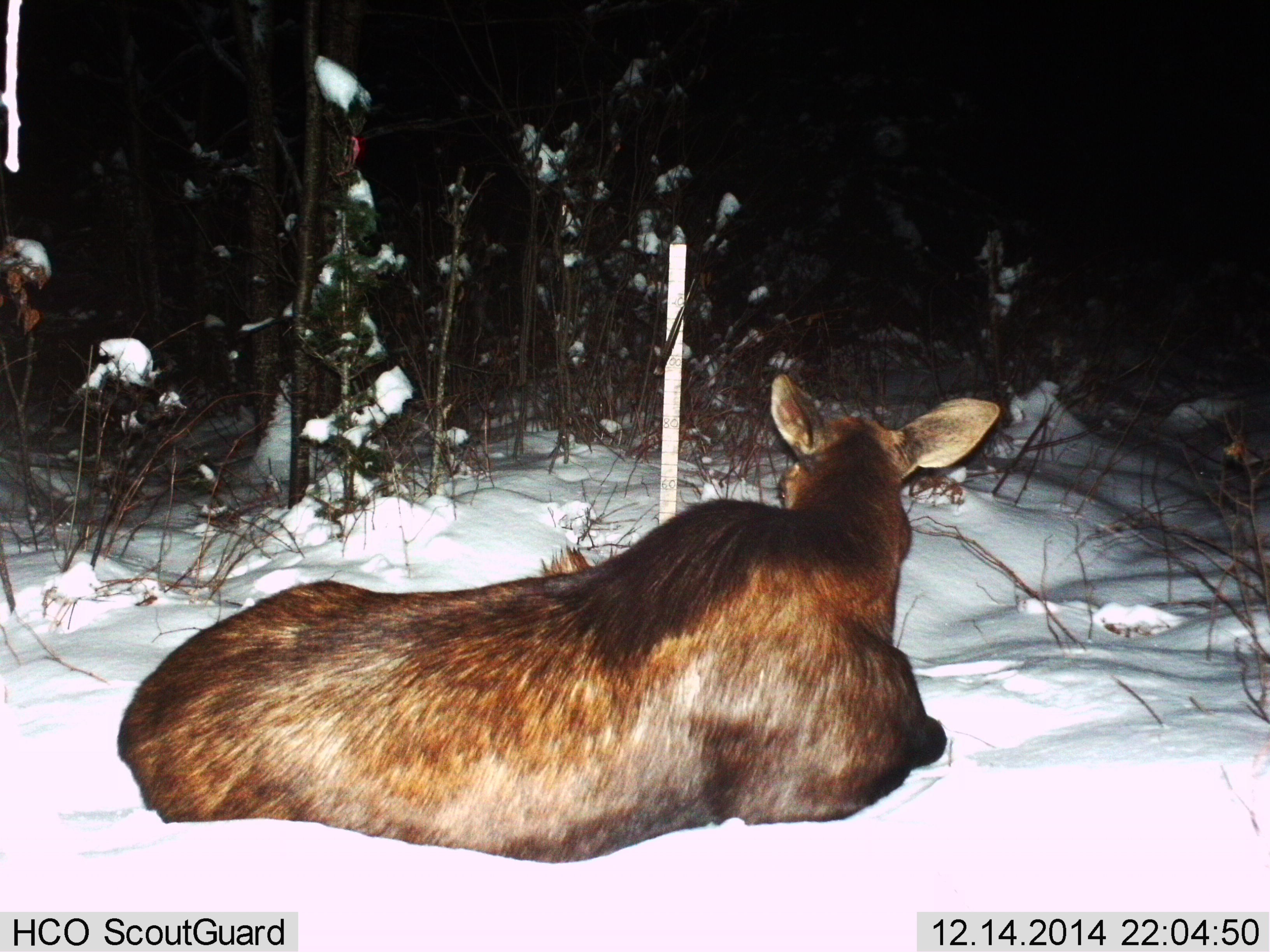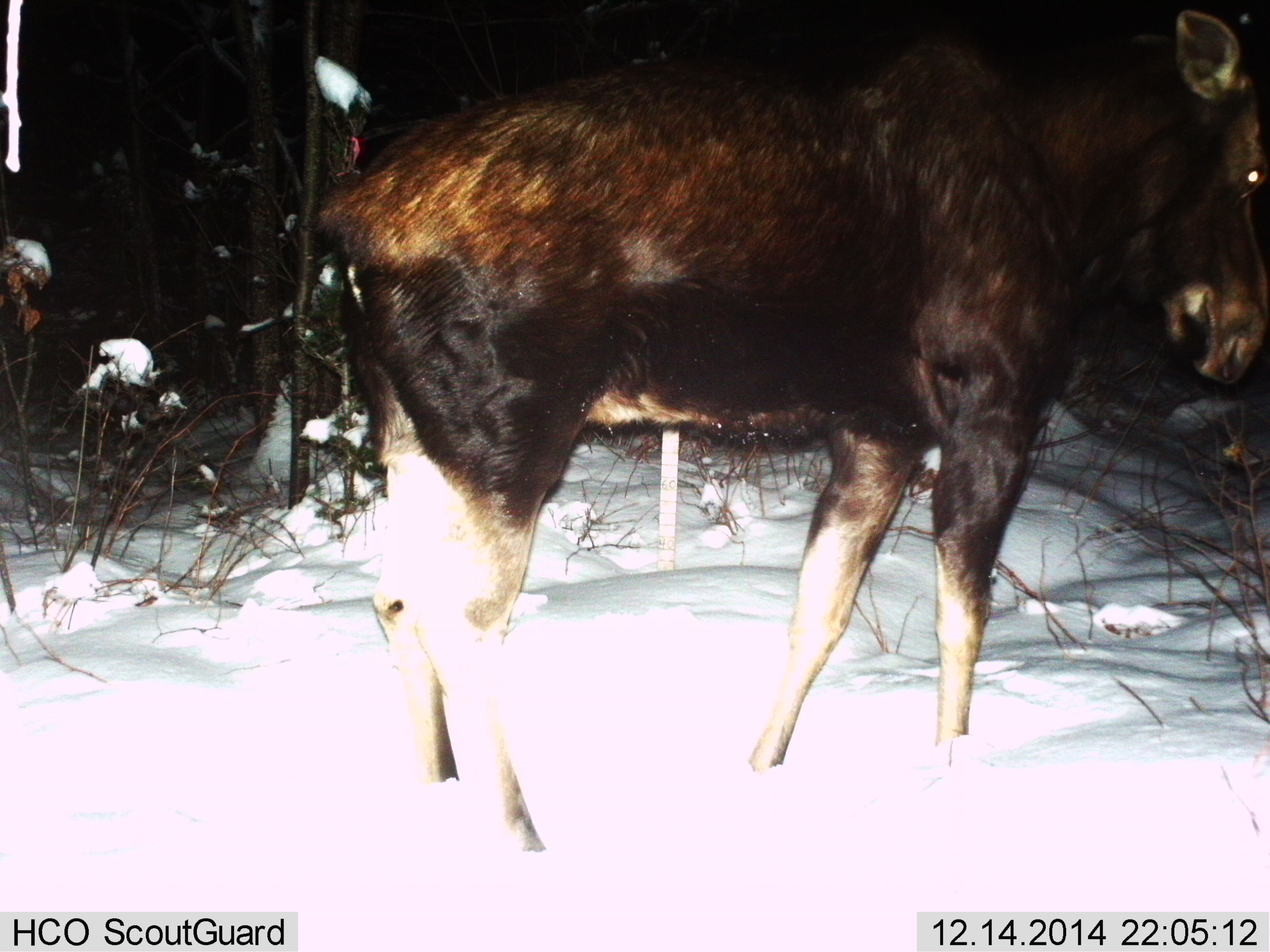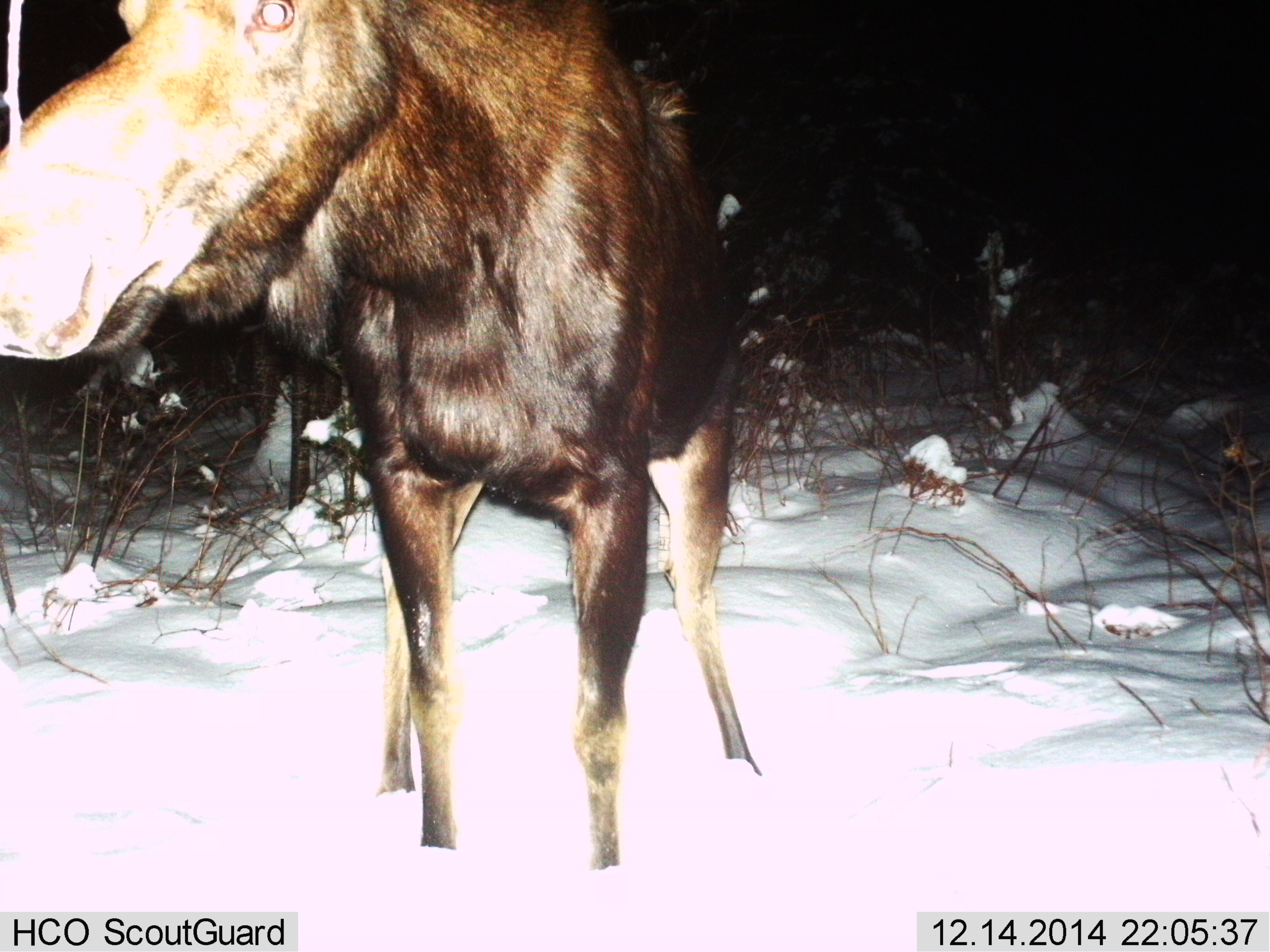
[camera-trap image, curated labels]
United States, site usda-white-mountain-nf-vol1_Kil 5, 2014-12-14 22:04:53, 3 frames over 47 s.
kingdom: Animalia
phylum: Chordata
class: Mammalia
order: Artiodactyla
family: Cervidae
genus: Alces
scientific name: Alces alces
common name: moose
Moose (Alces alces).